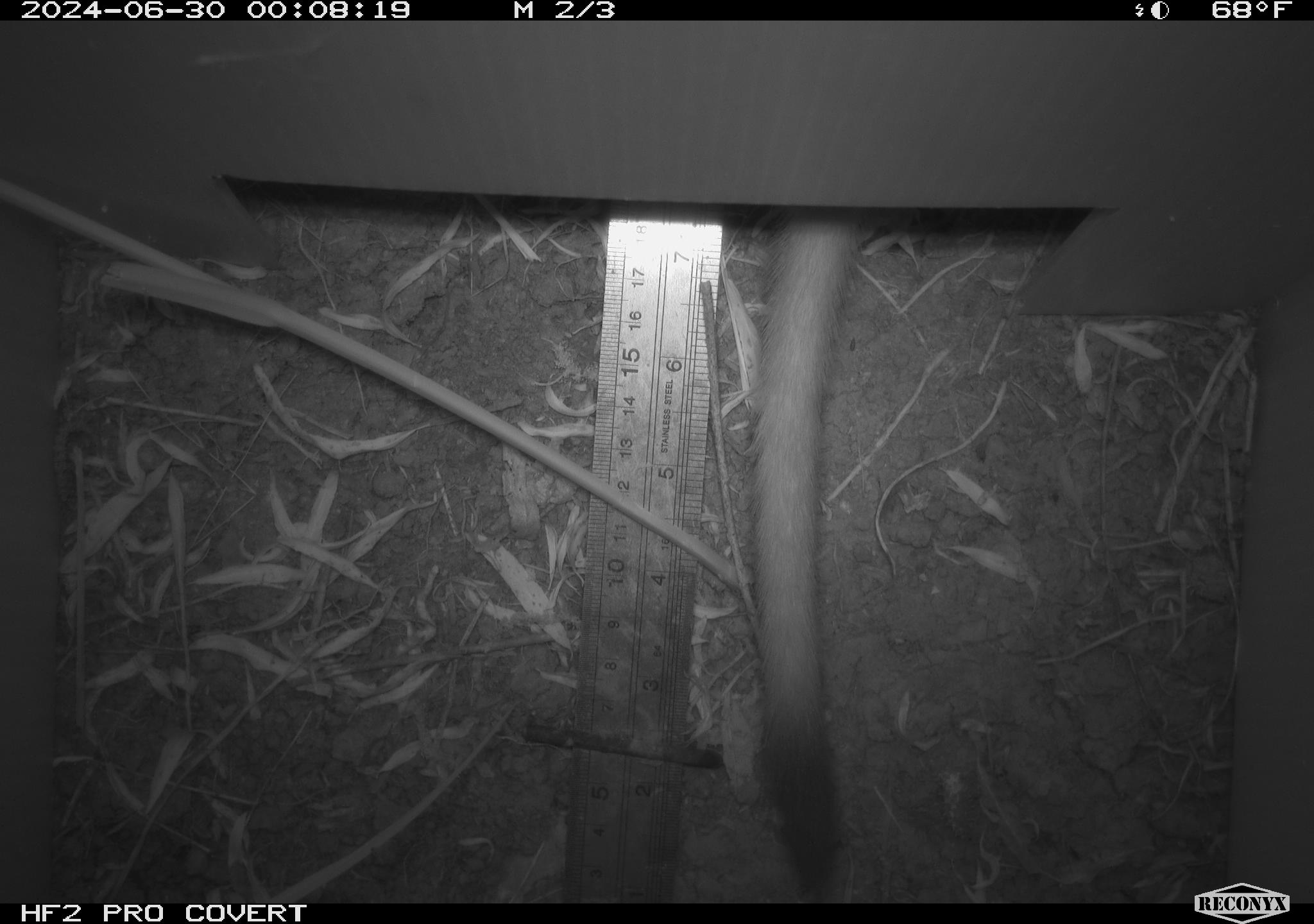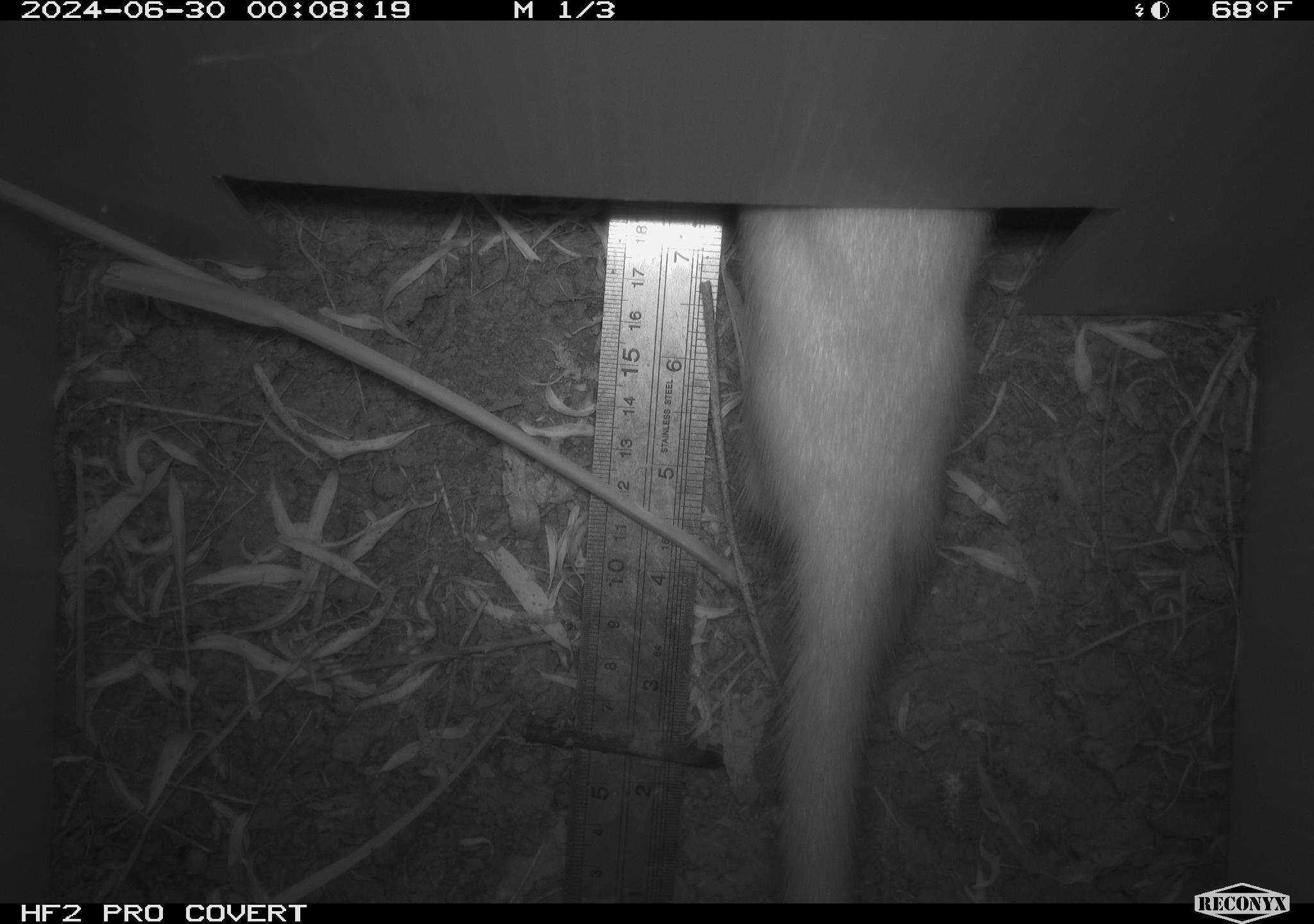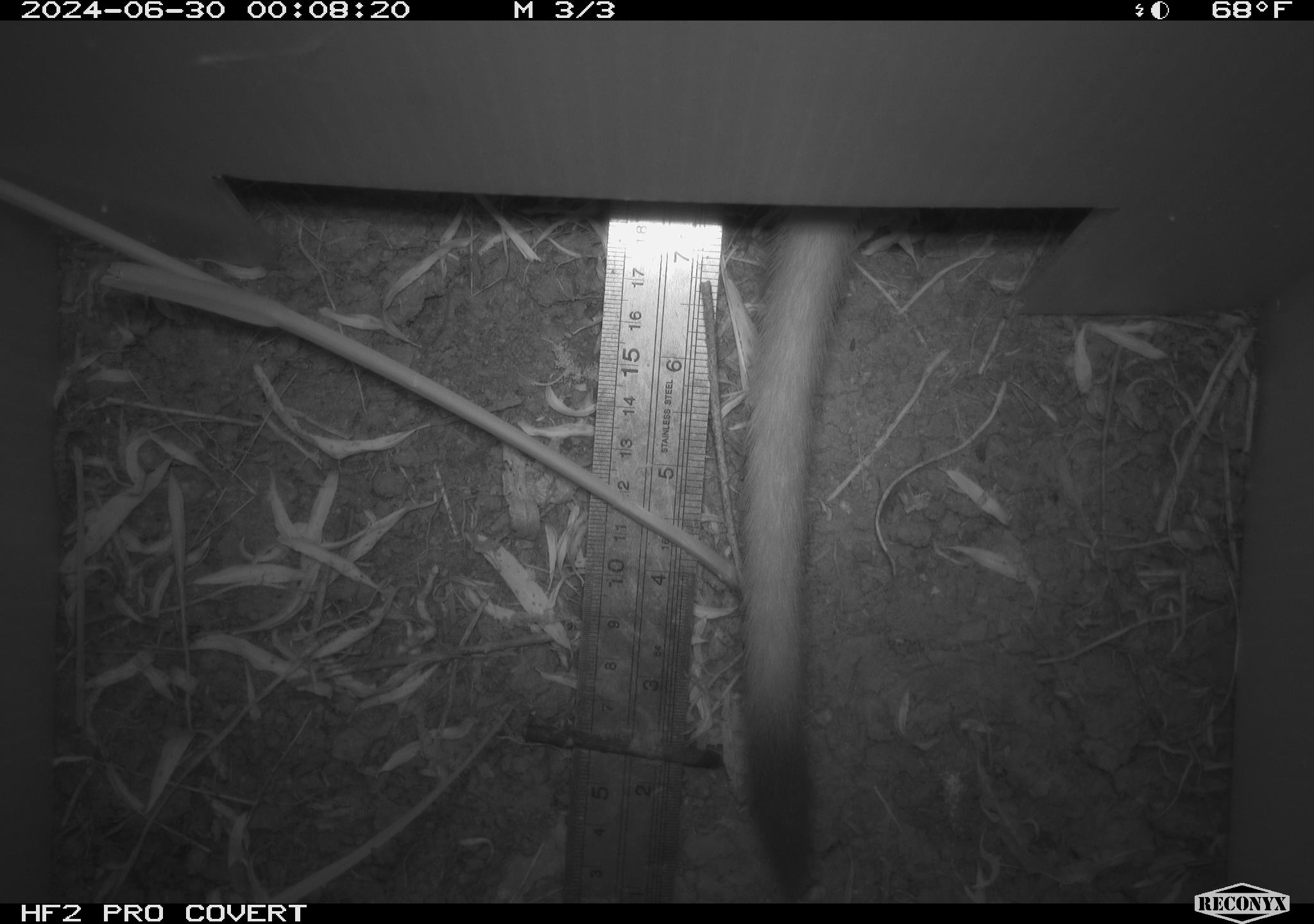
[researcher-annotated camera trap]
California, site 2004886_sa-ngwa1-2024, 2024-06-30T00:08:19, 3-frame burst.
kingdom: Animalia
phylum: Chordata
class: Mammalia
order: Carnivora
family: Mustelidae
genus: Neogale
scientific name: Neogale frenata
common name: long-tailed weasel